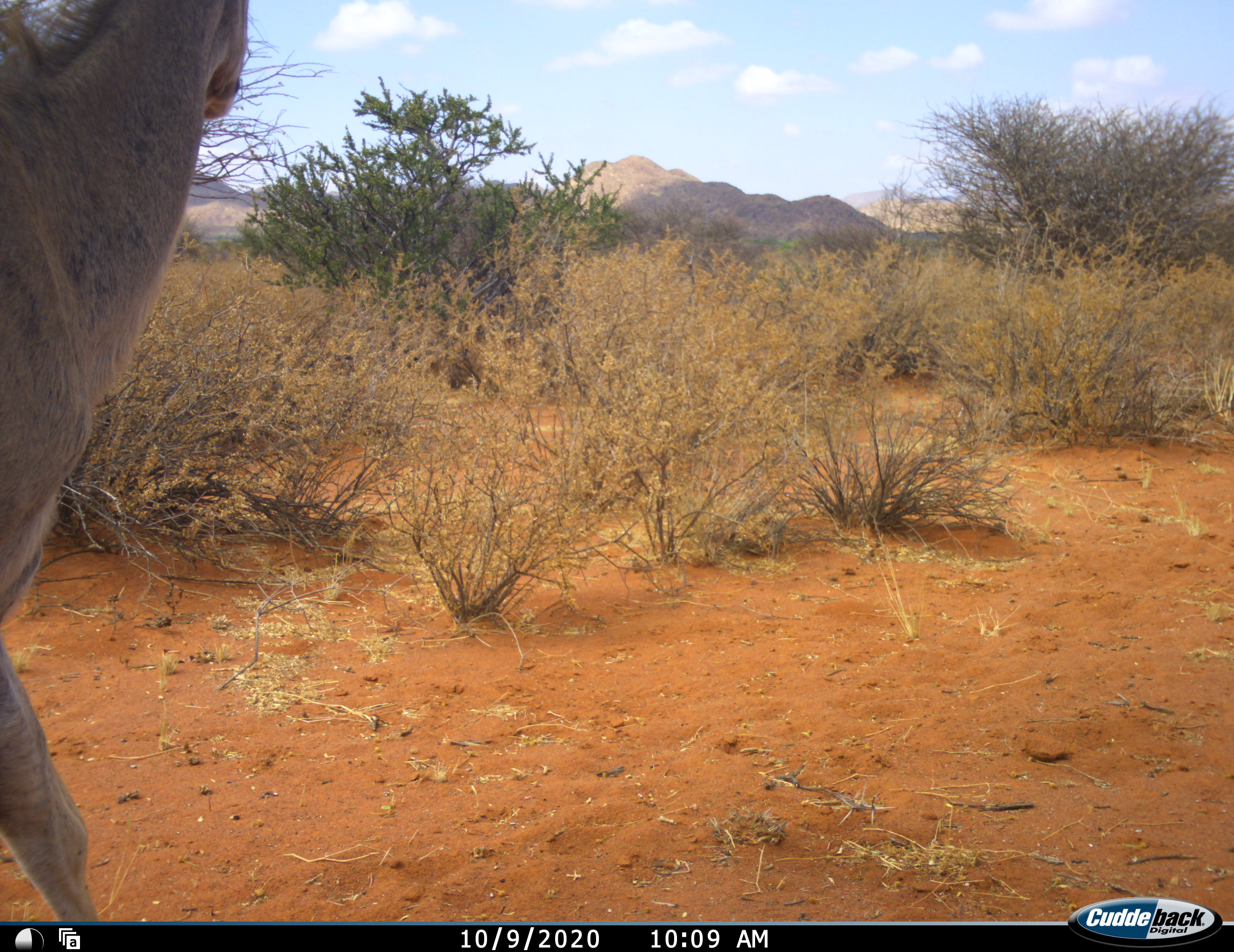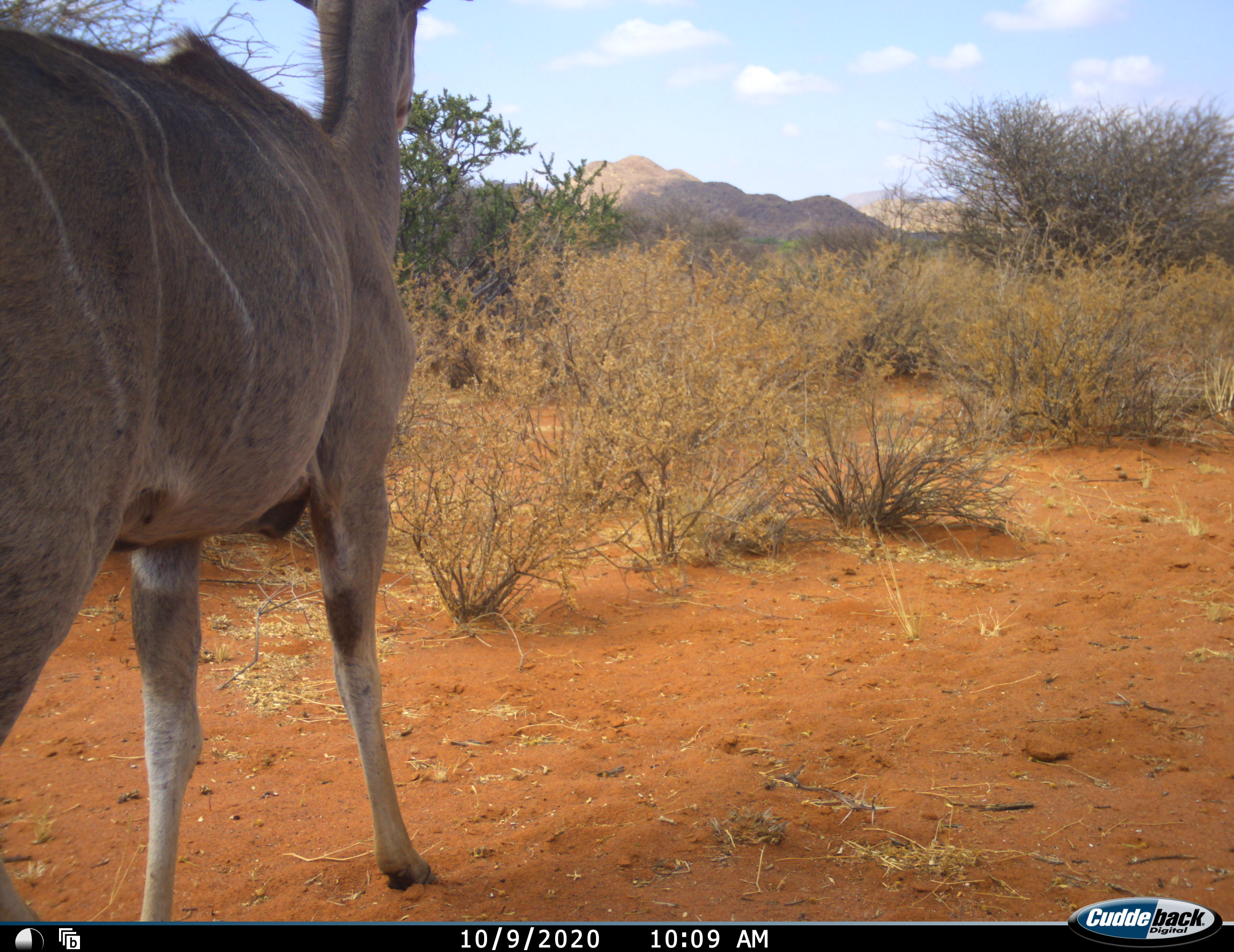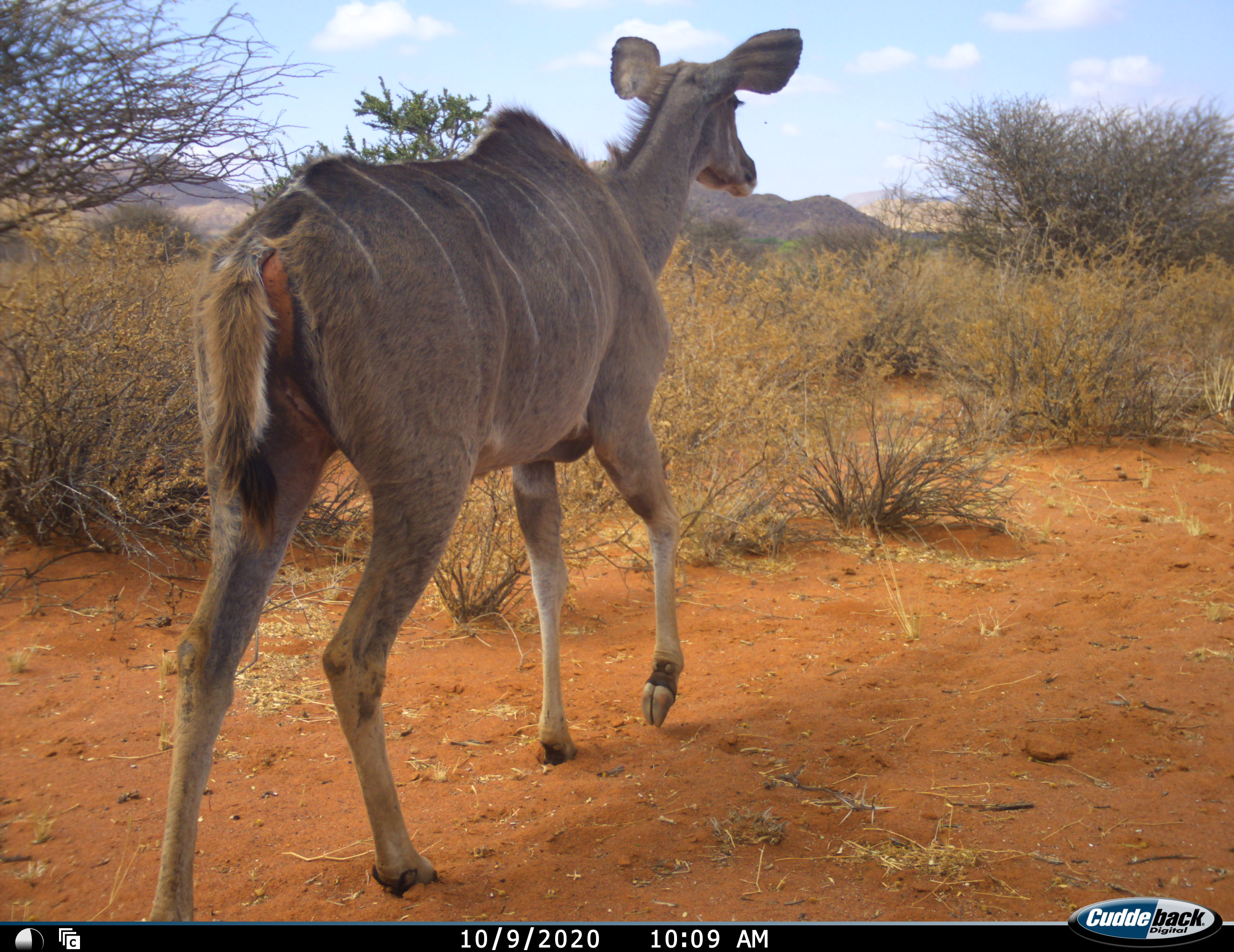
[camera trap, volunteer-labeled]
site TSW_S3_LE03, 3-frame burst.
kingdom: Animalia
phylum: Chordata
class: Mammalia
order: Artiodactyla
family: Bovidae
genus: Tragelaphus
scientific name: Tragelaphus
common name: kudu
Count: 1.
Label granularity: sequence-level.